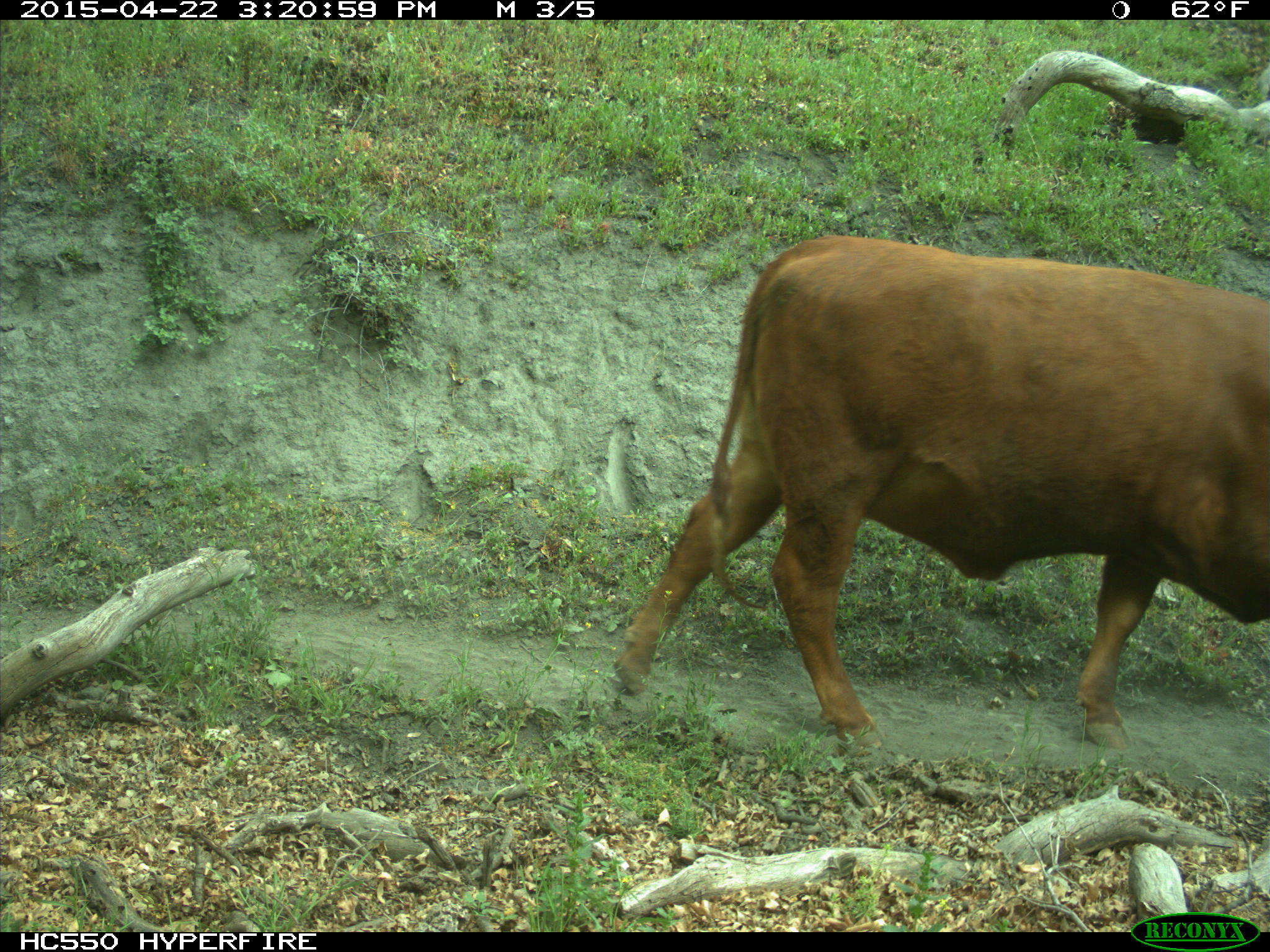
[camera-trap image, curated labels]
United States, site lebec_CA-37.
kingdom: Animalia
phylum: Chordata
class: Mammalia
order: Artiodactyla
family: Bovidae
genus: Bos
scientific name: Bos taurus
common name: domestic cow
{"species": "Bos taurus (domestic cow)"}